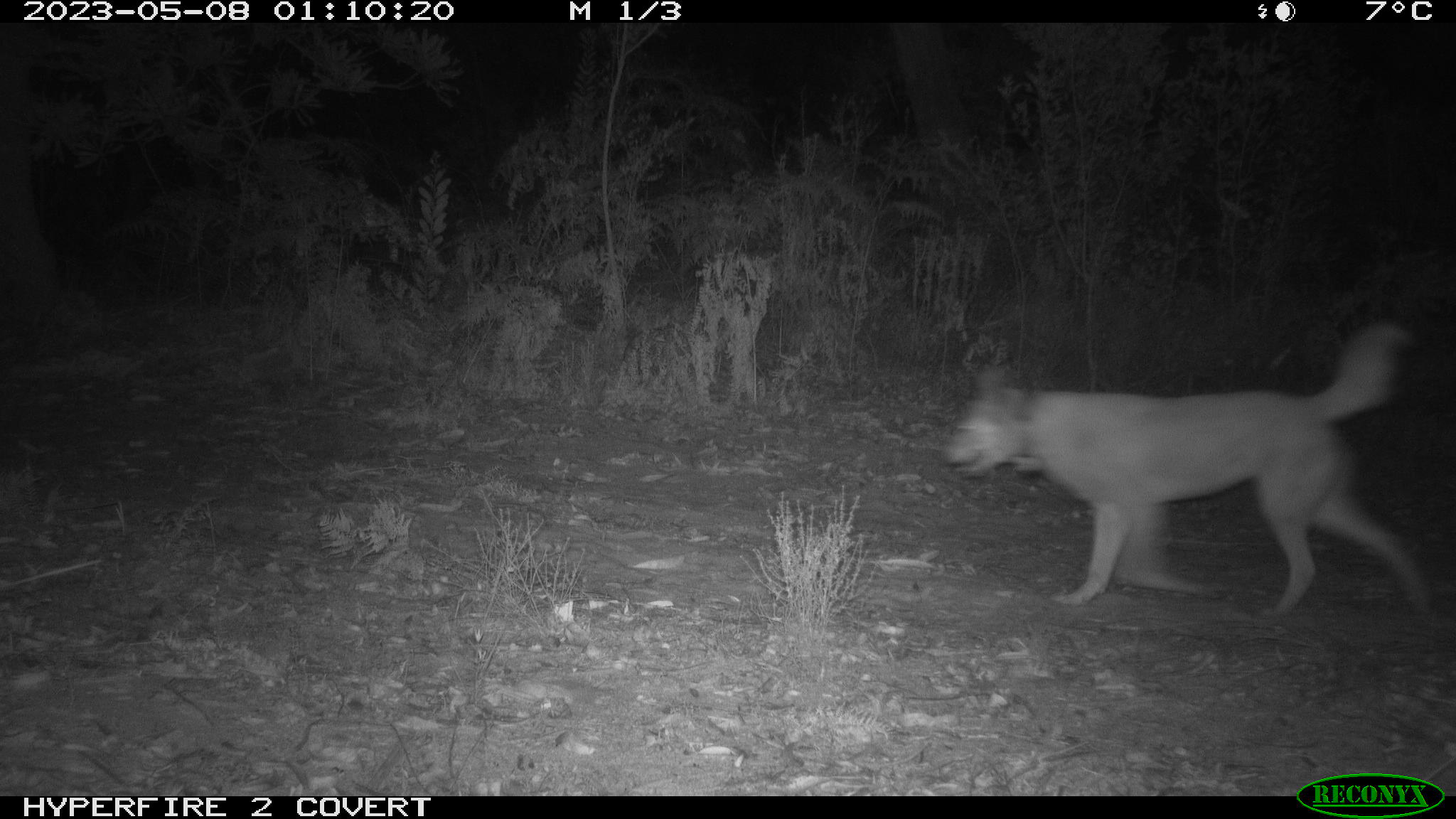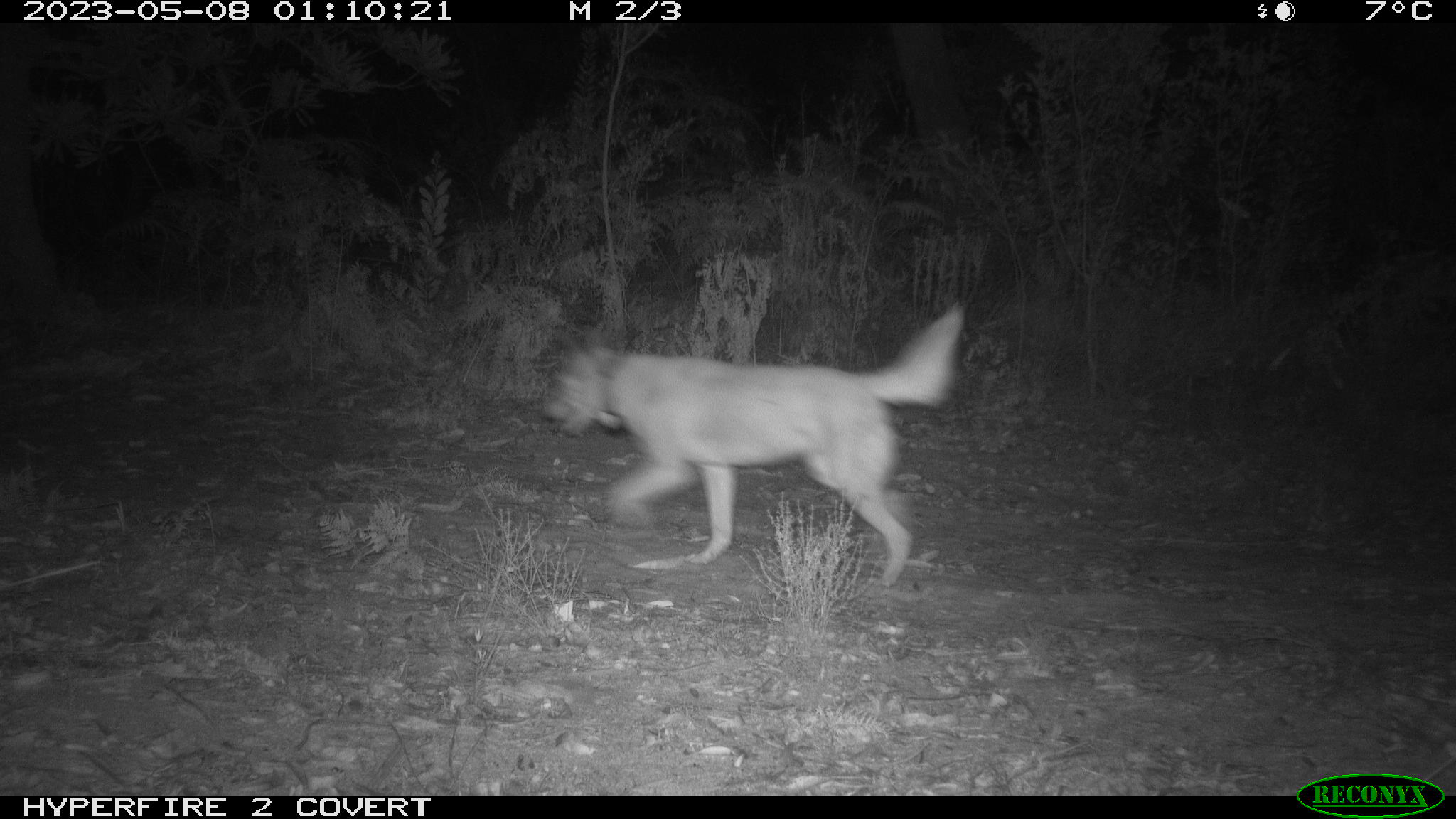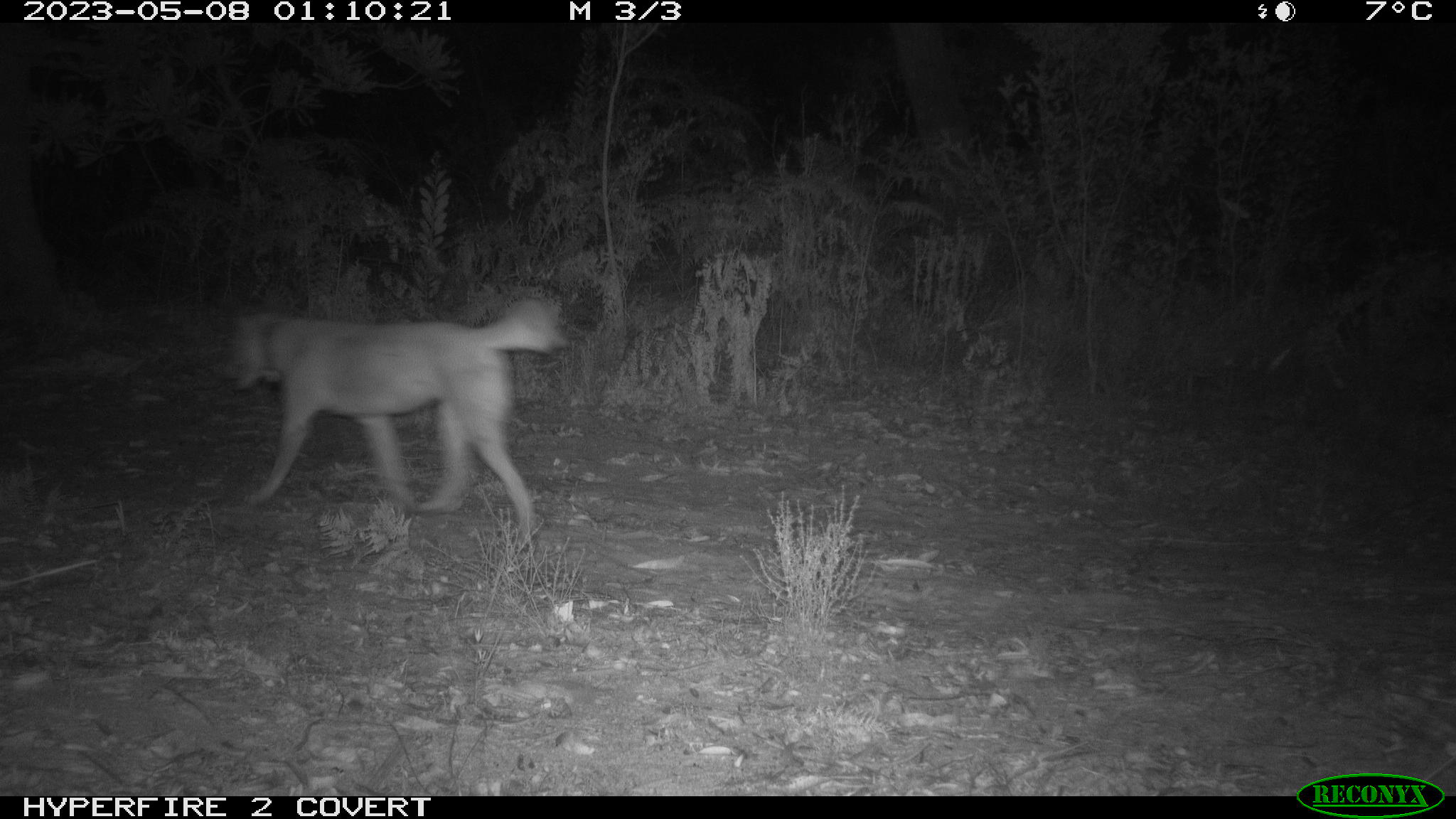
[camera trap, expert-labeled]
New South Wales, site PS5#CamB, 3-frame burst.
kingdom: Animalia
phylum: Chordata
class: Mammalia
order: Carnivora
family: Canidae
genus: Canis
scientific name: Canis familiaris dingo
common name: dingo